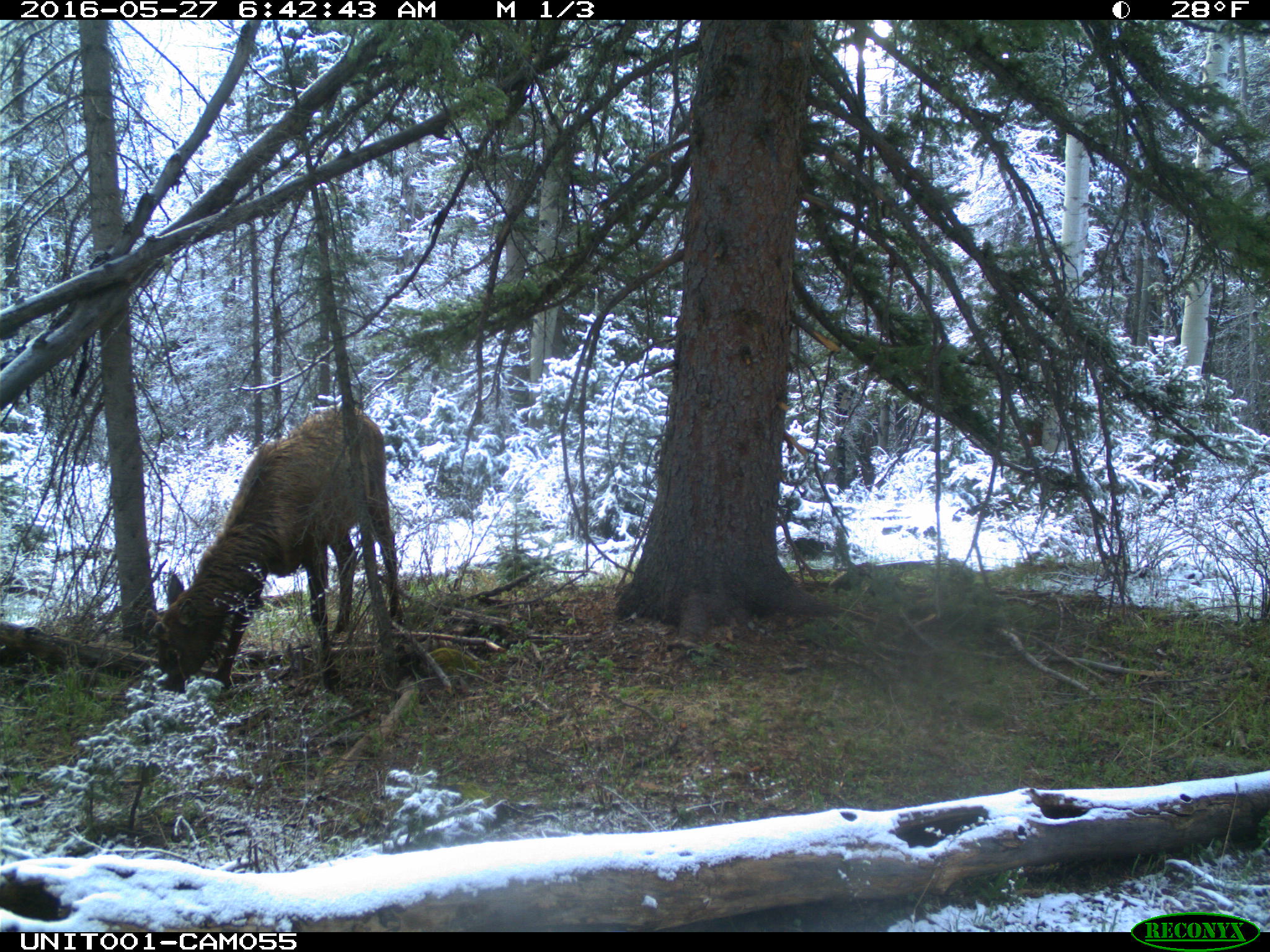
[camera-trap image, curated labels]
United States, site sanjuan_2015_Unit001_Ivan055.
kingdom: Animalia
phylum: Chordata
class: Mammalia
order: Artiodactyla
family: Cervidae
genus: Cervus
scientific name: Cervus elaphus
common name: red deer